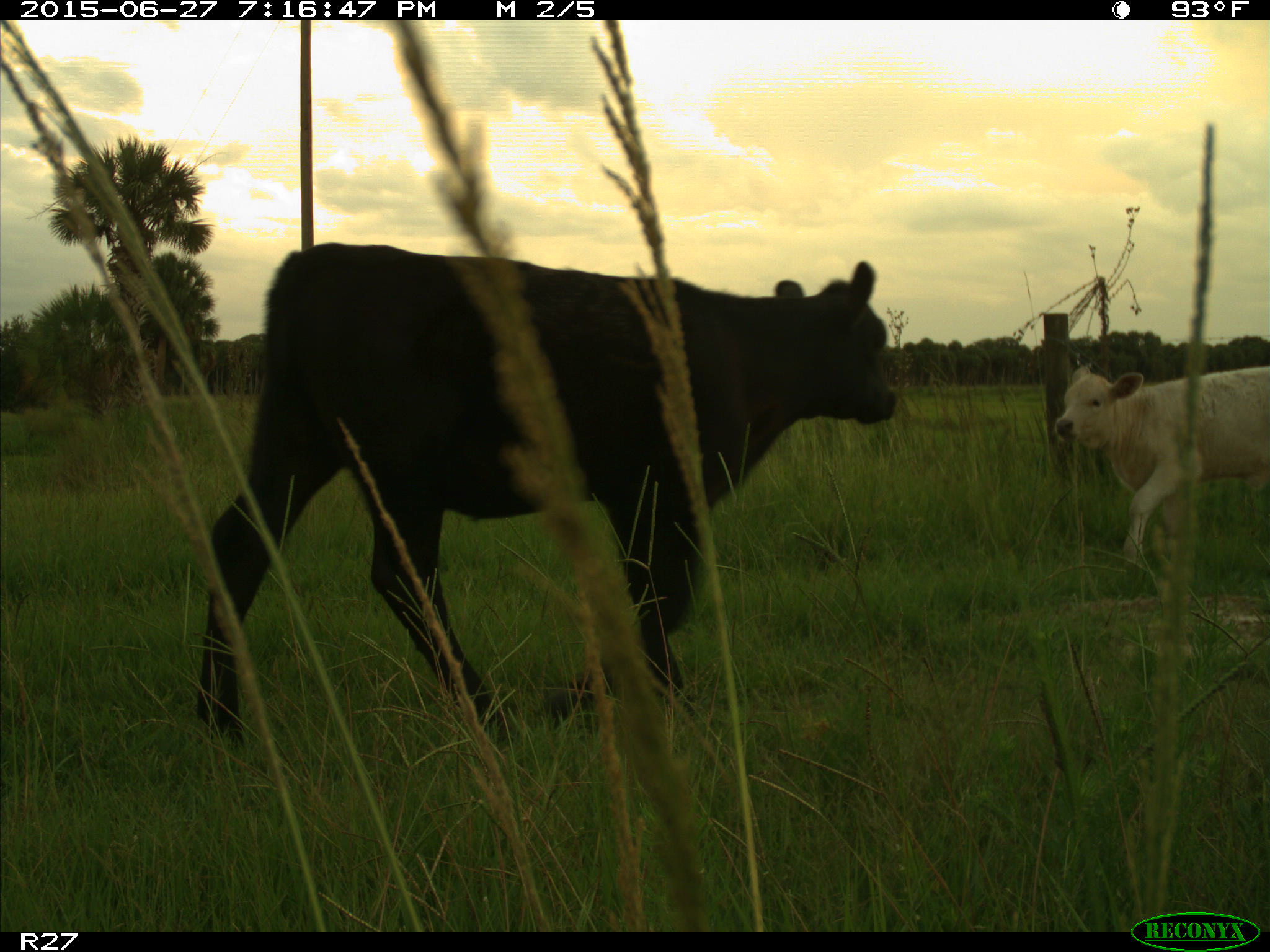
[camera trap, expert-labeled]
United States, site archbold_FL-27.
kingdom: Animalia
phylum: Chordata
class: Mammalia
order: Artiodactyla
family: Bovidae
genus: Bos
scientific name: Bos taurus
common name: domestic cow